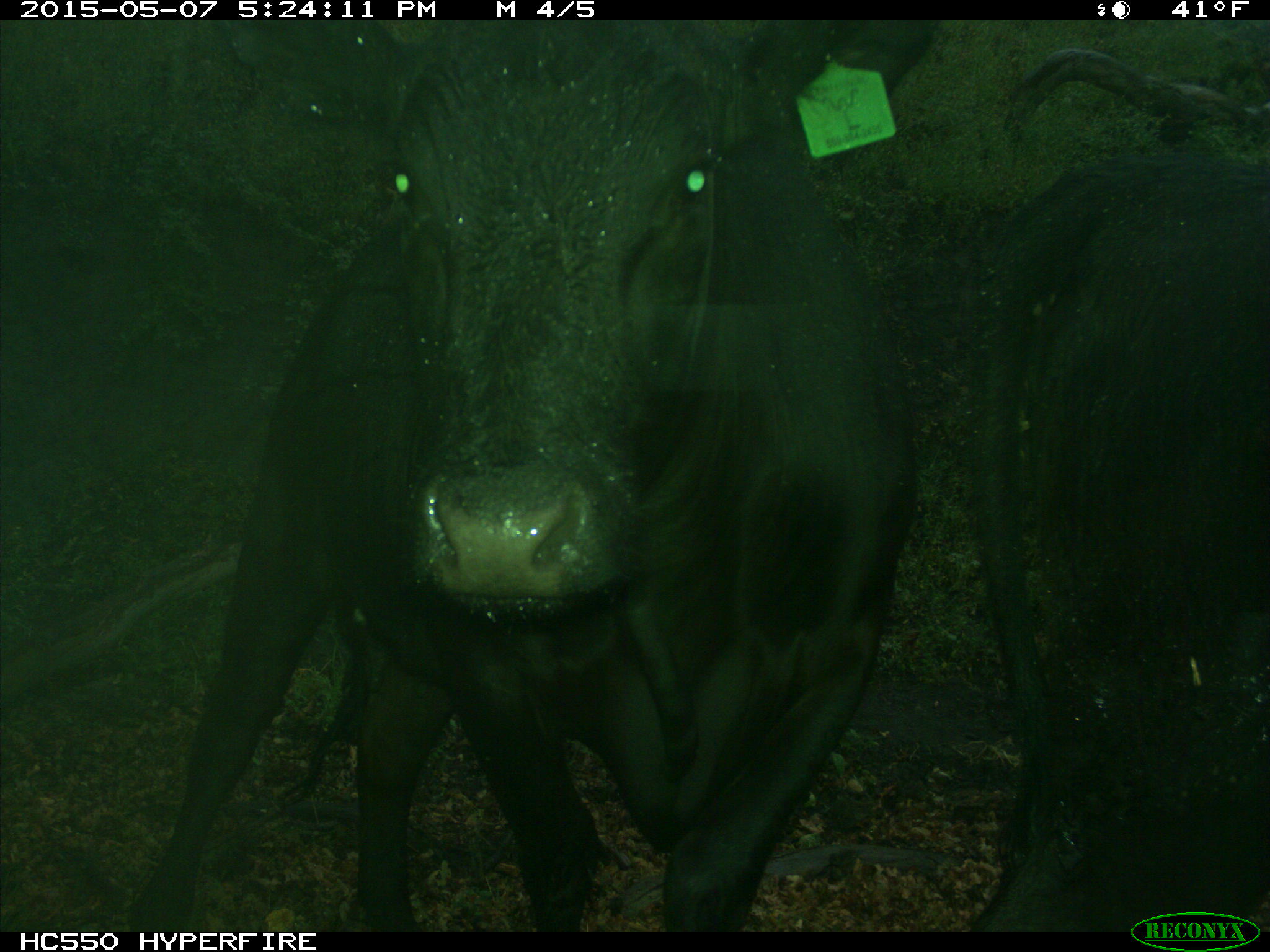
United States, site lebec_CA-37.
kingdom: Animalia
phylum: Chordata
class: Mammalia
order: Artiodactyla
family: Bovidae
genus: Bos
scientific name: Bos taurus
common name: domestic cow